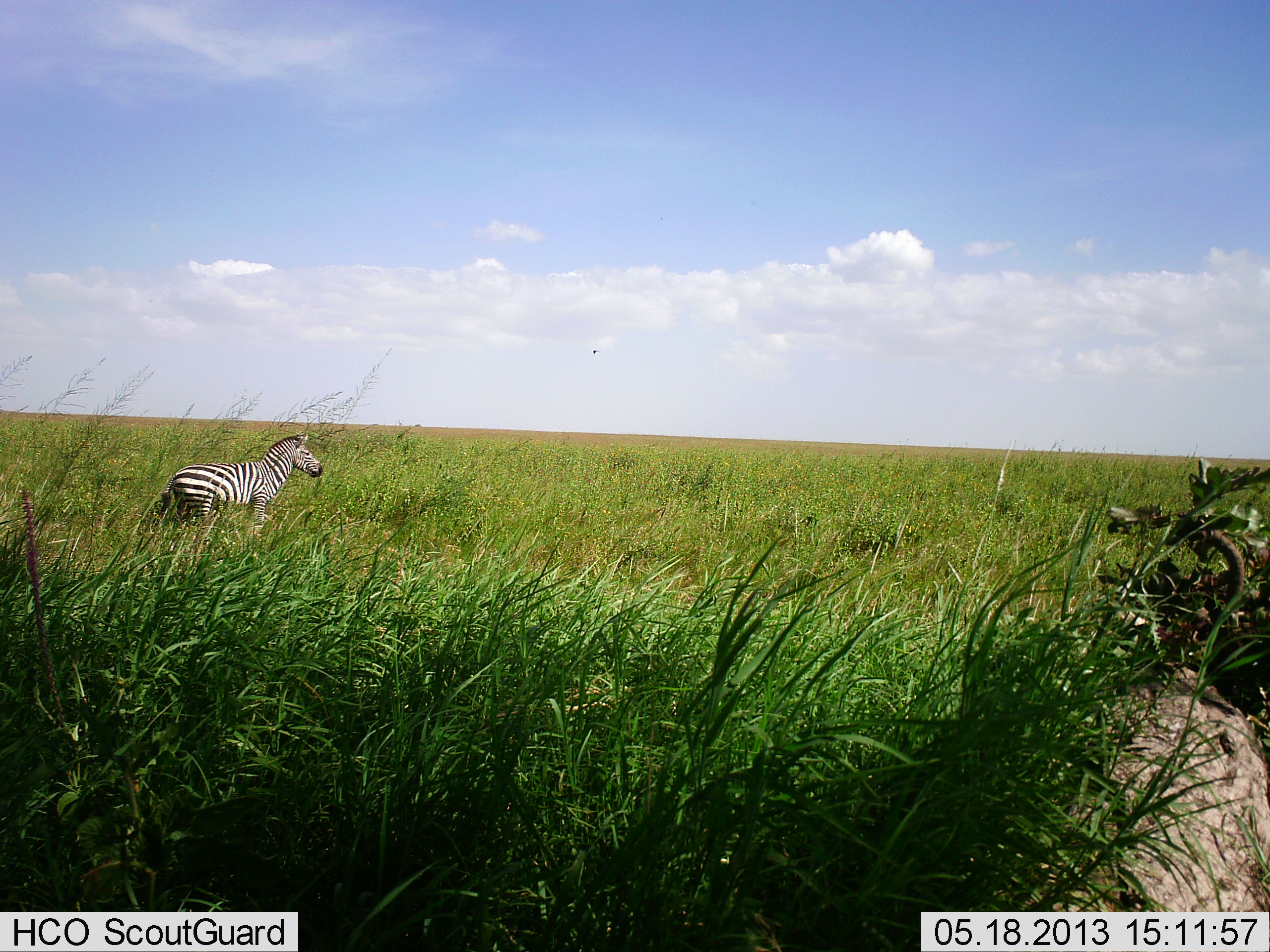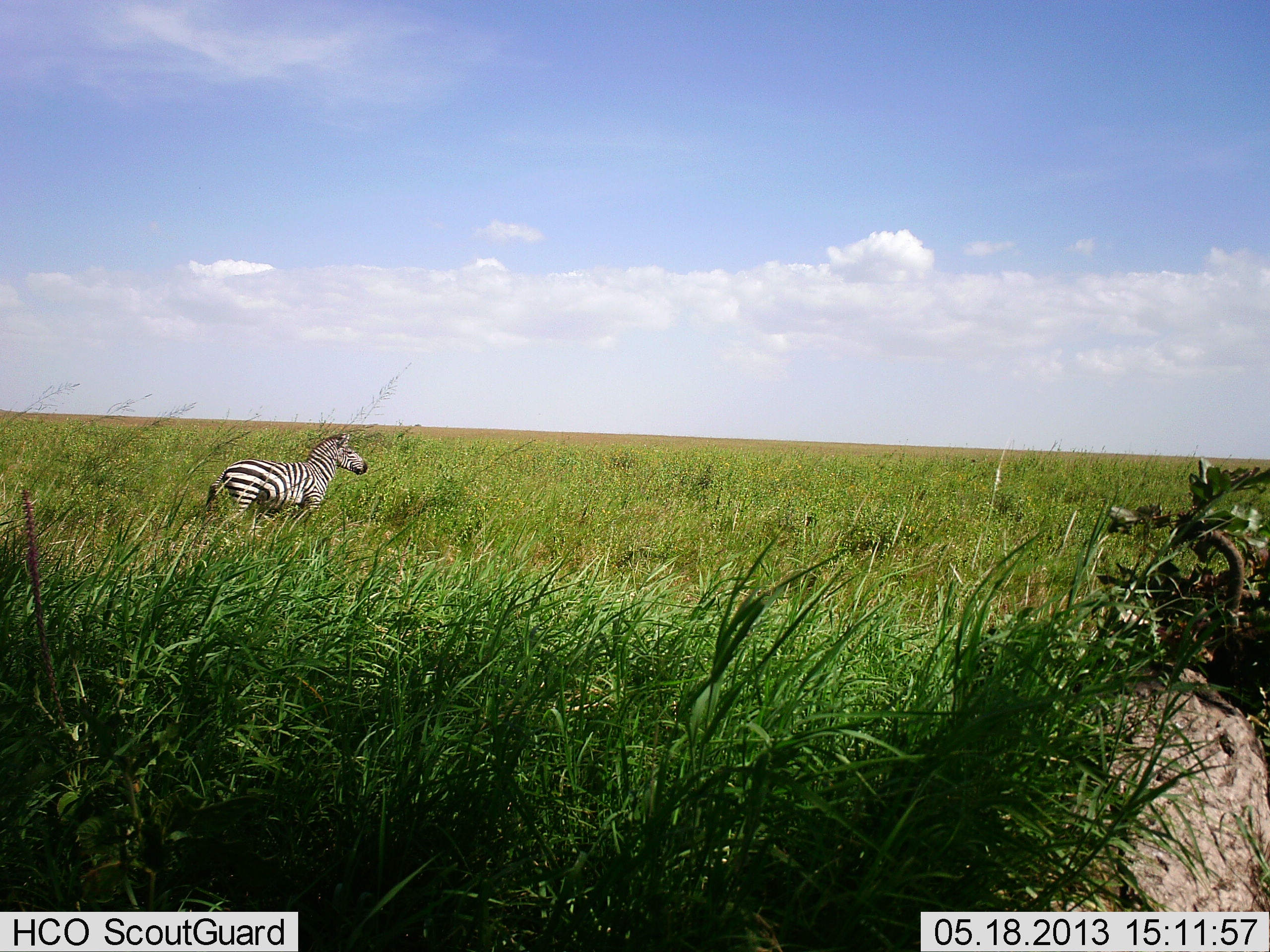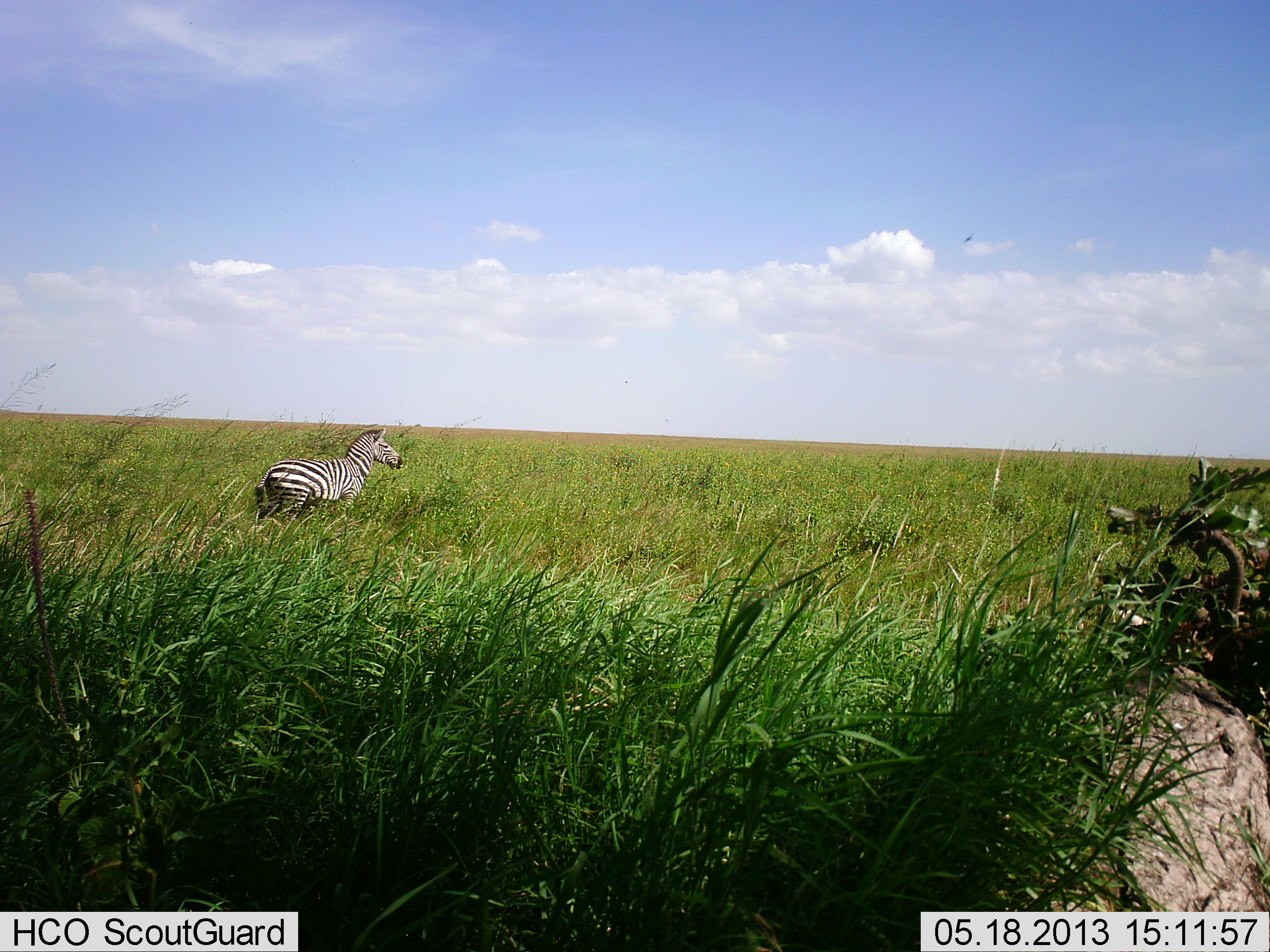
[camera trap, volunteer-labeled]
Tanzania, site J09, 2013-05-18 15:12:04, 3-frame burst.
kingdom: Animalia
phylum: Chordata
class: Mammalia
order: Perissodactyla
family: Equidae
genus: Equus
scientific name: Equus quagga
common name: plains zebra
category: zebra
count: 1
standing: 18%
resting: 0%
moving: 91%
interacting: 0%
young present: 0%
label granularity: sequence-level